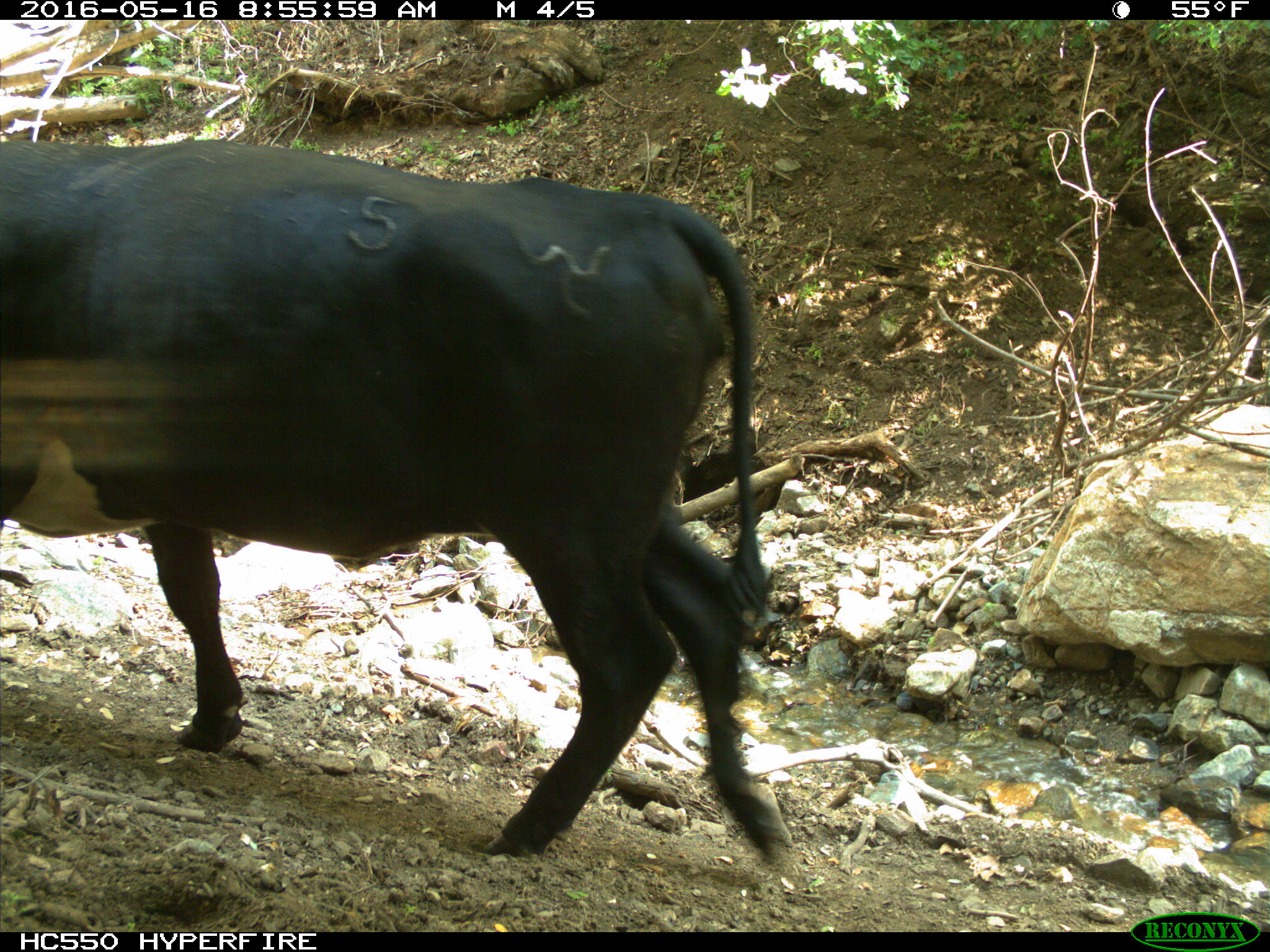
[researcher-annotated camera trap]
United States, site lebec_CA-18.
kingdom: Animalia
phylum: Chordata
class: Mammalia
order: Artiodactyla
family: Bovidae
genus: Bos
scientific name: Bos taurus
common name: domestic cow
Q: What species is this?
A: Bos taurus (domestic cow).